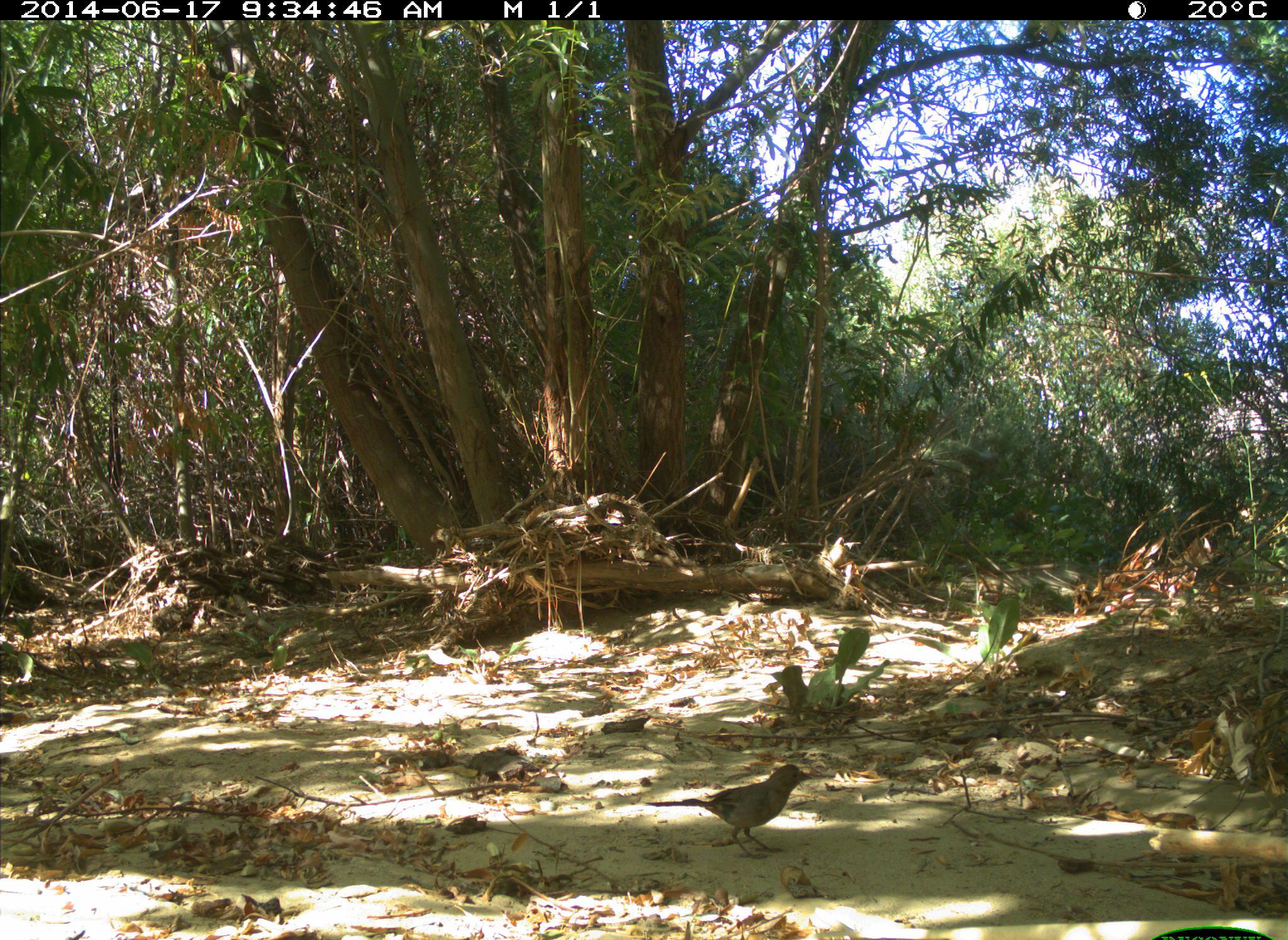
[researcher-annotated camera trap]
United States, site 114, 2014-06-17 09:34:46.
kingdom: Animalia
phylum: Chordata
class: Aves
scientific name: Aves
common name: bird